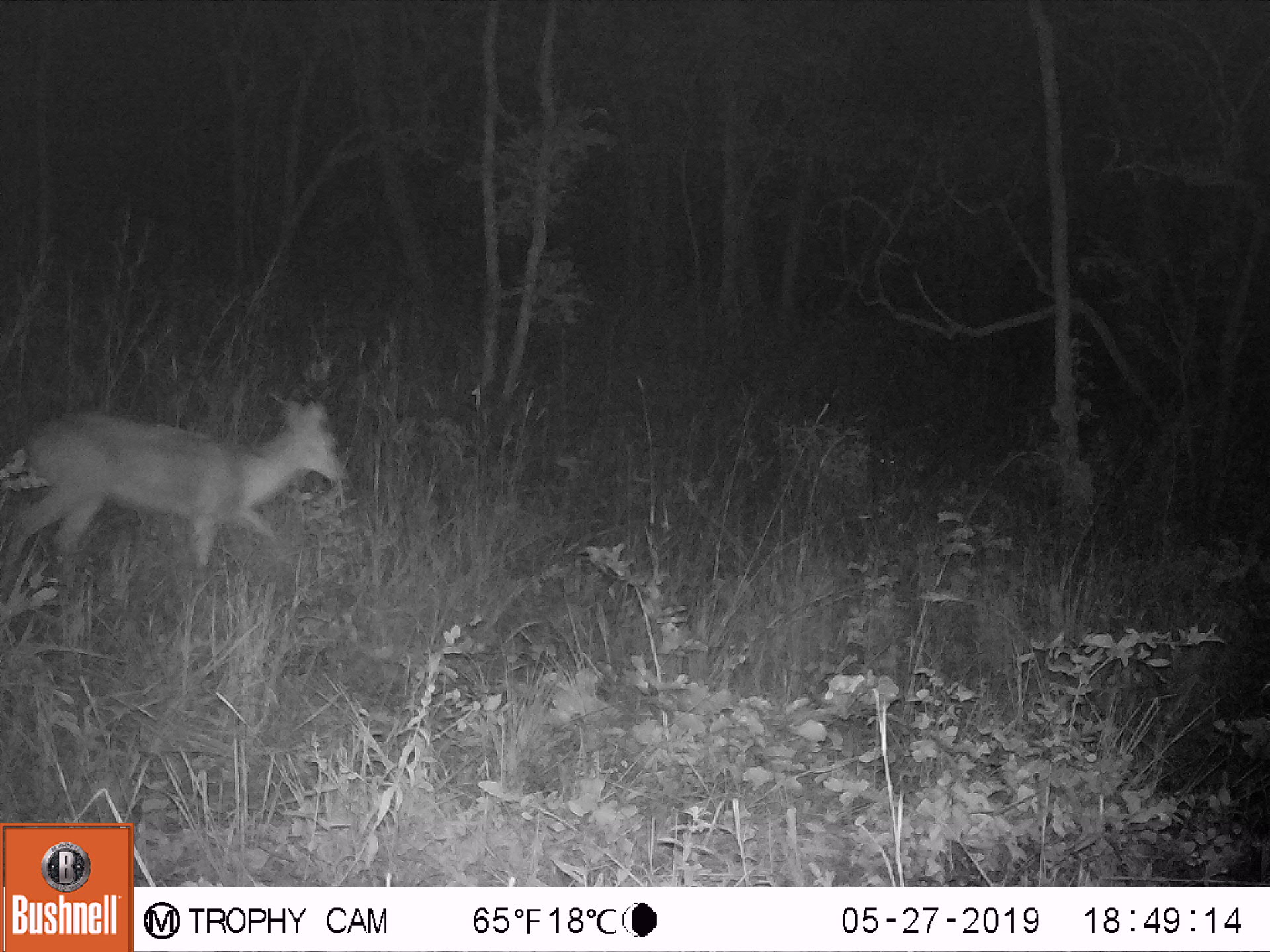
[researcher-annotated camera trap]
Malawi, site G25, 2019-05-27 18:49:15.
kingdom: Animalia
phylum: Chordata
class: Mammalia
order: Artiodactyla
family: Bovidae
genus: Redunca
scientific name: Redunca arundinum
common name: southern reedbuck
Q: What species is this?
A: Southern reedbuck (Redunca arundinum).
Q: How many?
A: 1.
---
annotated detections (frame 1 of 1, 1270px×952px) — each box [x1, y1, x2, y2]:
southern reedbuck: [0, 389, 350, 576]